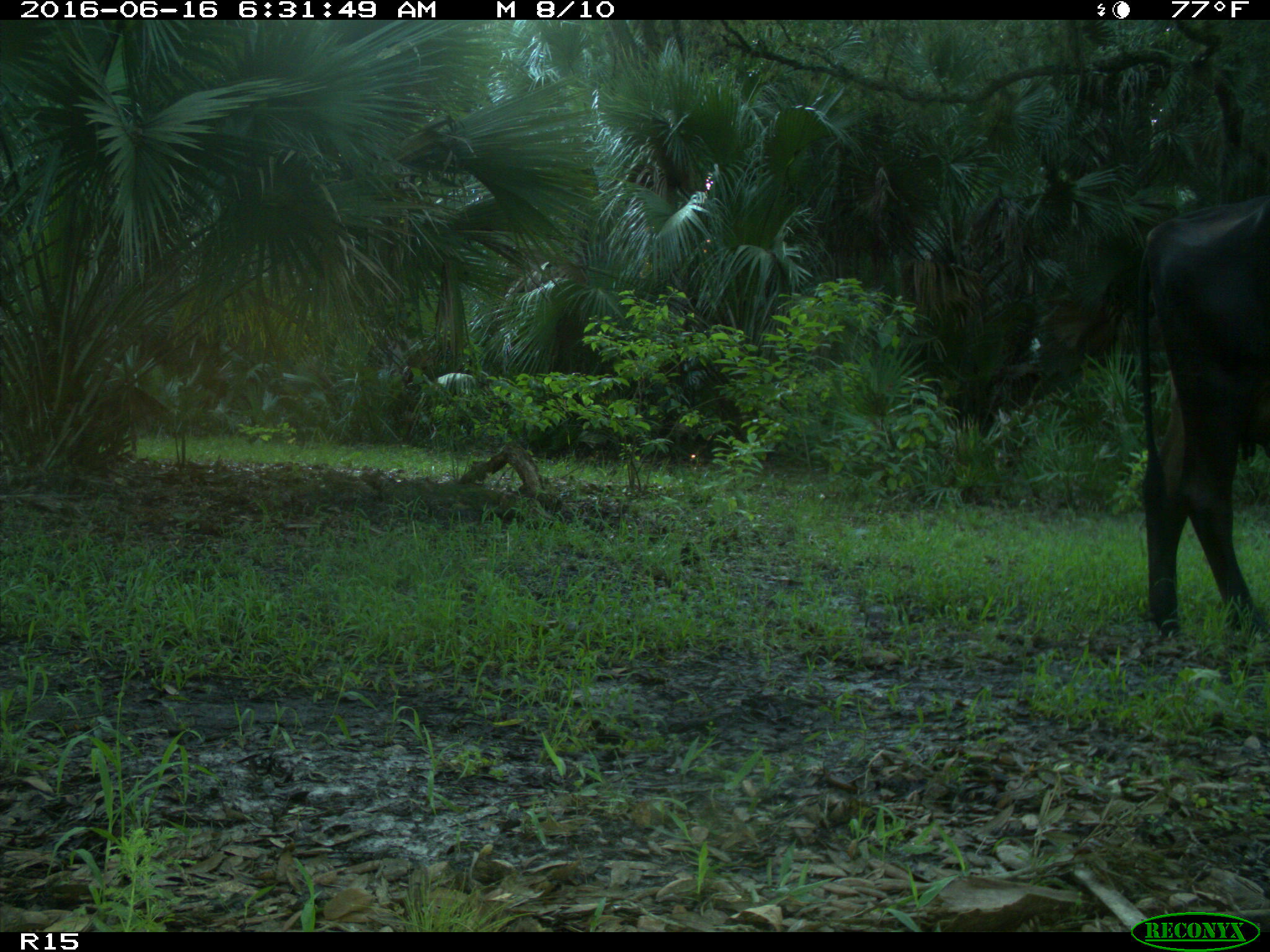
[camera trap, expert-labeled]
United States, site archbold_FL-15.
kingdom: Animalia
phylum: Chordata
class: Mammalia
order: Artiodactyla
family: Bovidae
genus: Bos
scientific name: Bos taurus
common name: domestic cow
Bos taurus (domestic cow).